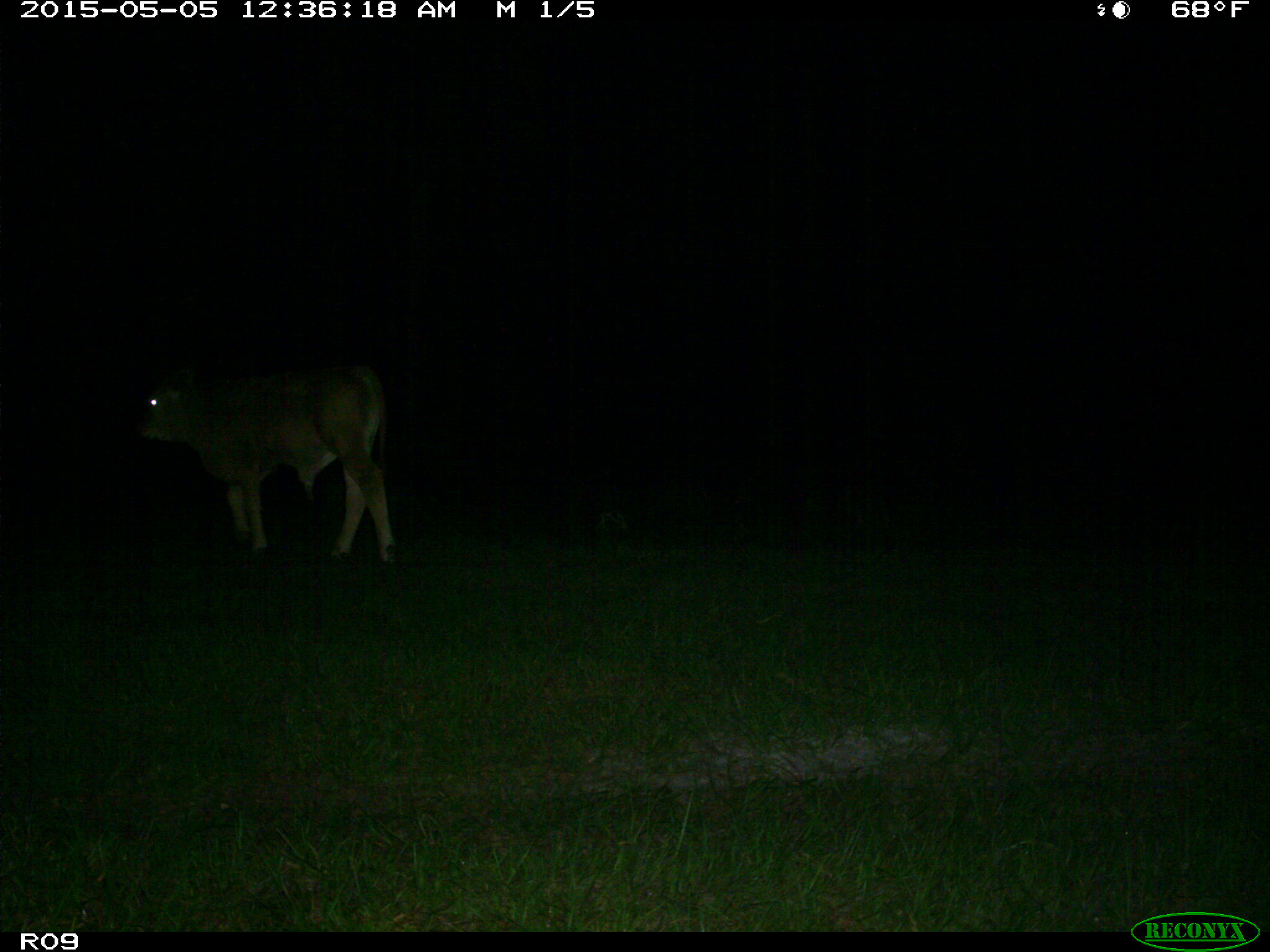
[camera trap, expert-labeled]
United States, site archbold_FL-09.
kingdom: Animalia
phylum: Chordata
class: Mammalia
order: Artiodactyla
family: Bovidae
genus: Bos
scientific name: Bos taurus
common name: domestic cow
Bos taurus (domestic cow).